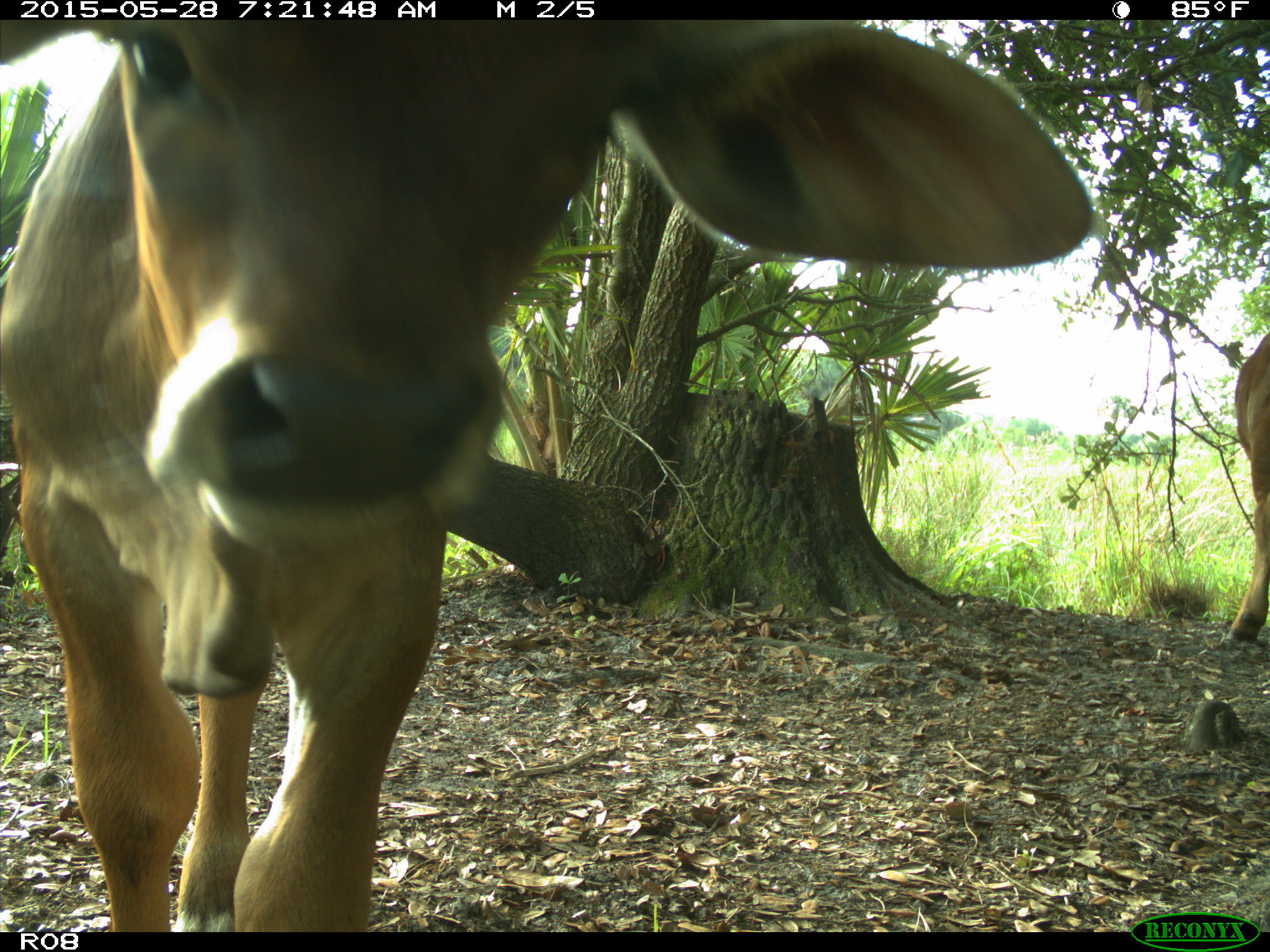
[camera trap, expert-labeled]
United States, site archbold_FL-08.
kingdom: Animalia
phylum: Chordata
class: Mammalia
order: Artiodactyla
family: Bovidae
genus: Bos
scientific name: Bos taurus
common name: domestic cow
Bos taurus (domestic cow).